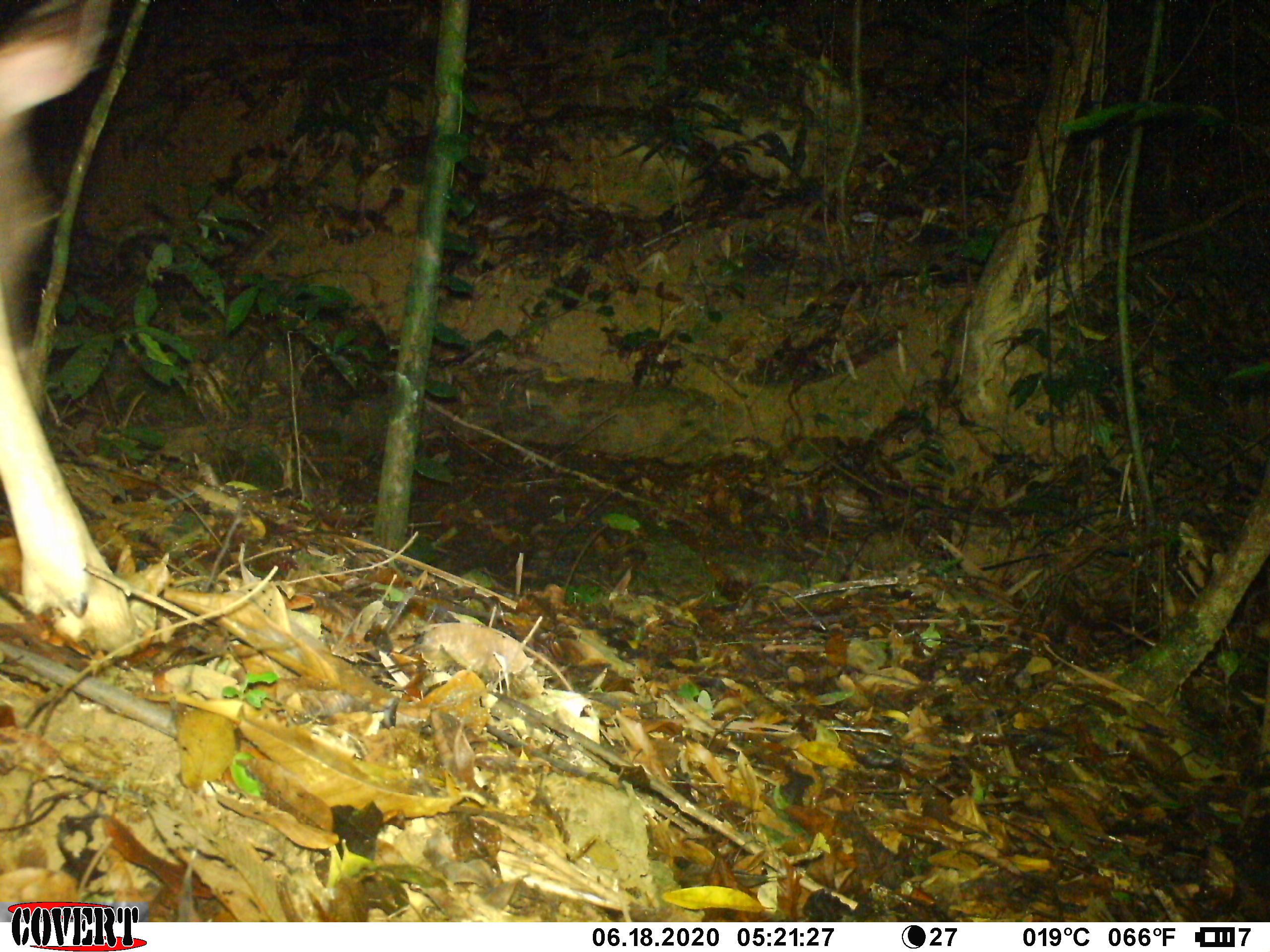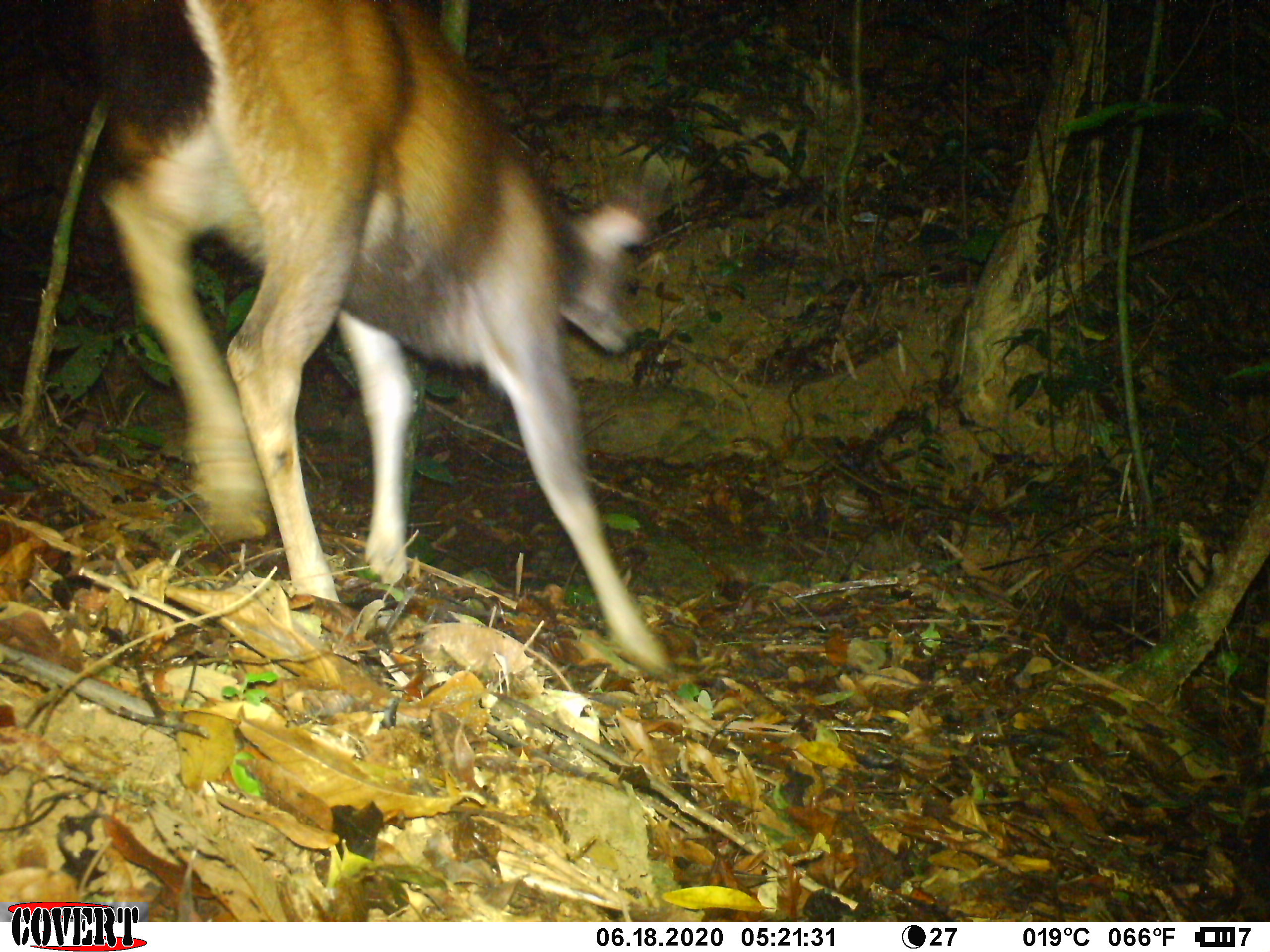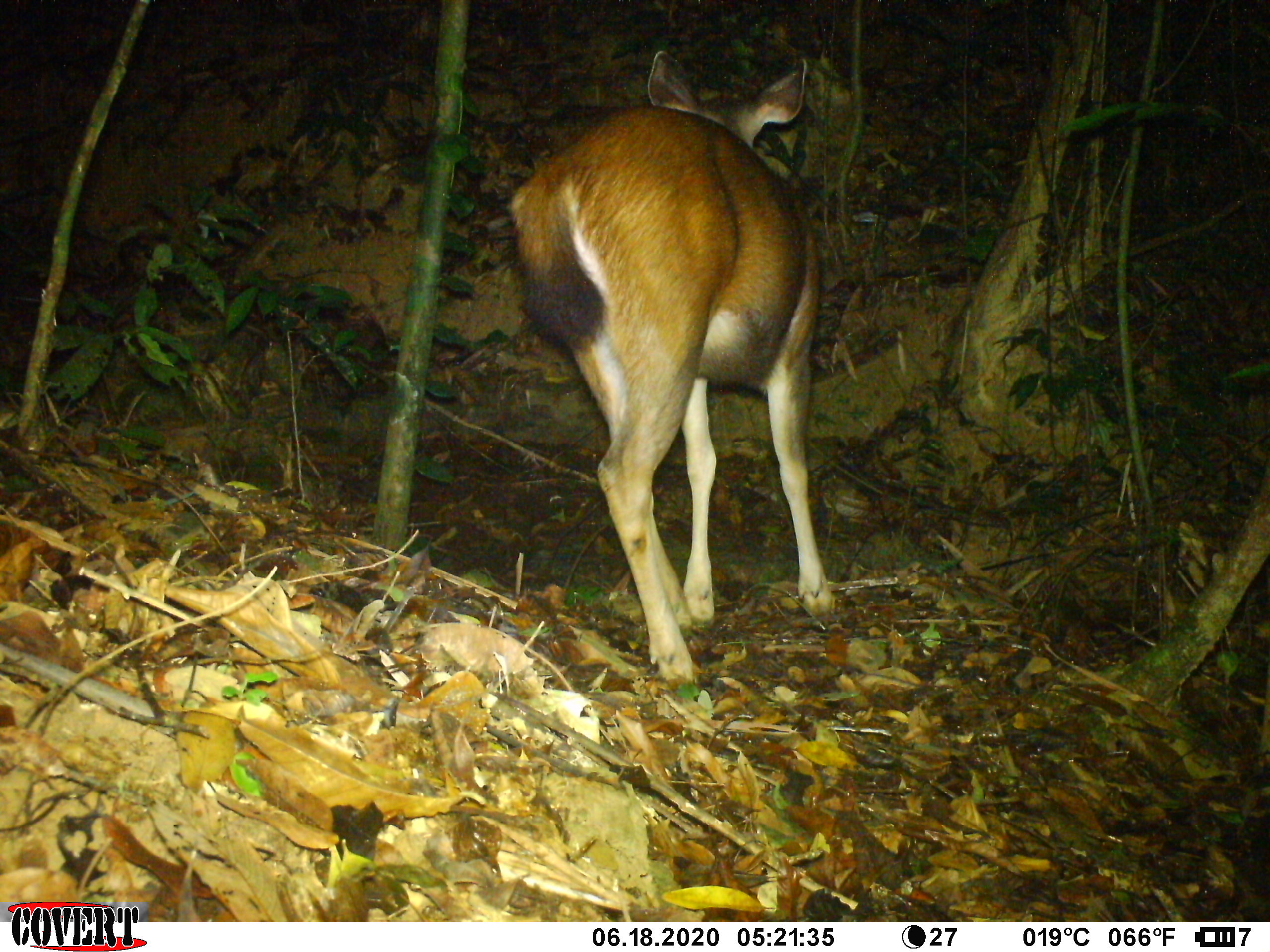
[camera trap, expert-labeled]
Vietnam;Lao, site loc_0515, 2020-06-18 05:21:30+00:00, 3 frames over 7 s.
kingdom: Animalia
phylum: Chordata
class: Mammalia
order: Artiodactyla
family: Cervidae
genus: Rusa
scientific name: Rusa unicolor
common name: sambar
Sambar (Rusa unicolor). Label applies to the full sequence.